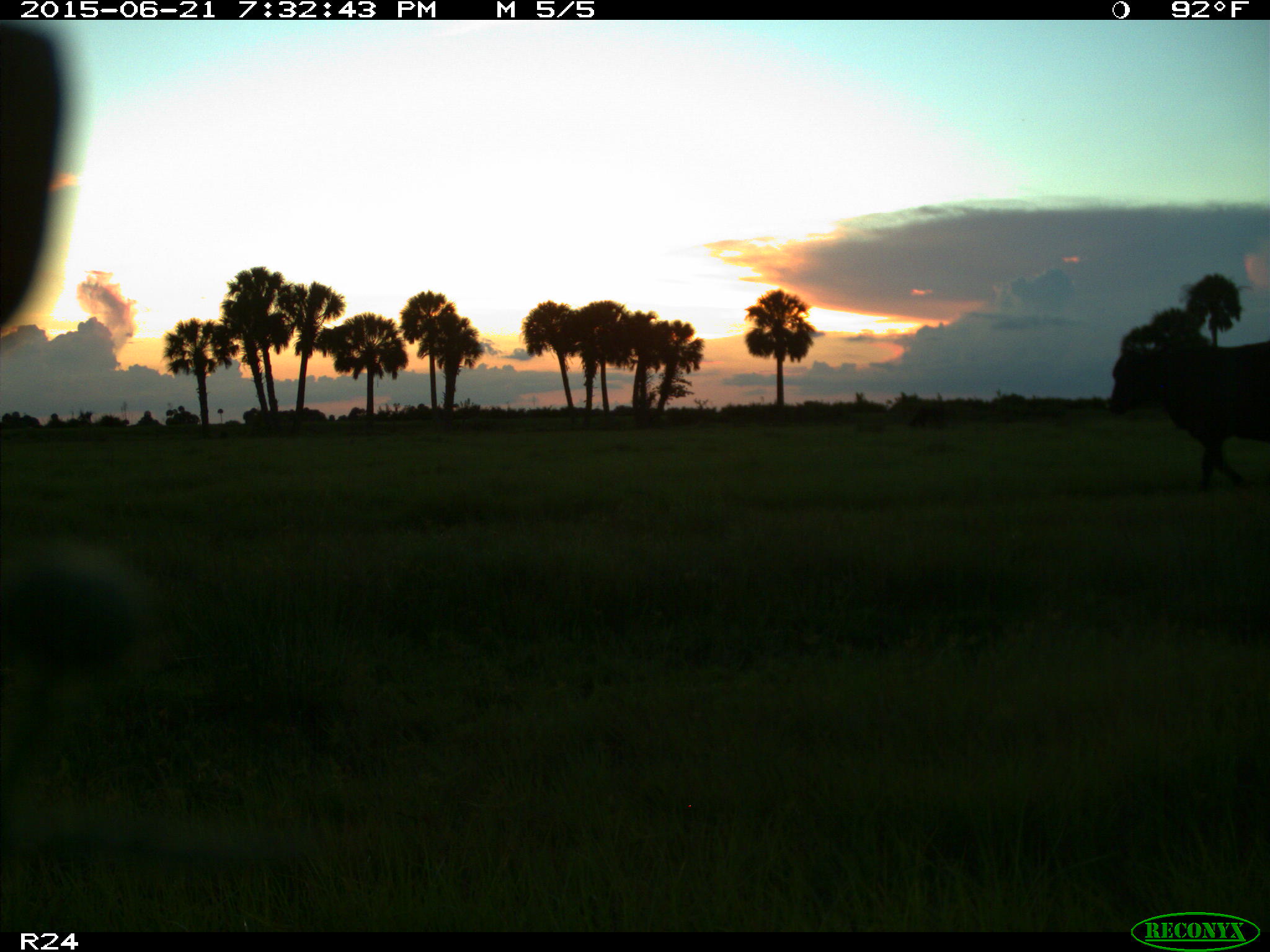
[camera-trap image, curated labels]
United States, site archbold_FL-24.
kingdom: Animalia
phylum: Chordata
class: Mammalia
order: Artiodactyla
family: Bovidae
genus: Bos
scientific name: Bos taurus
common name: domestic cow